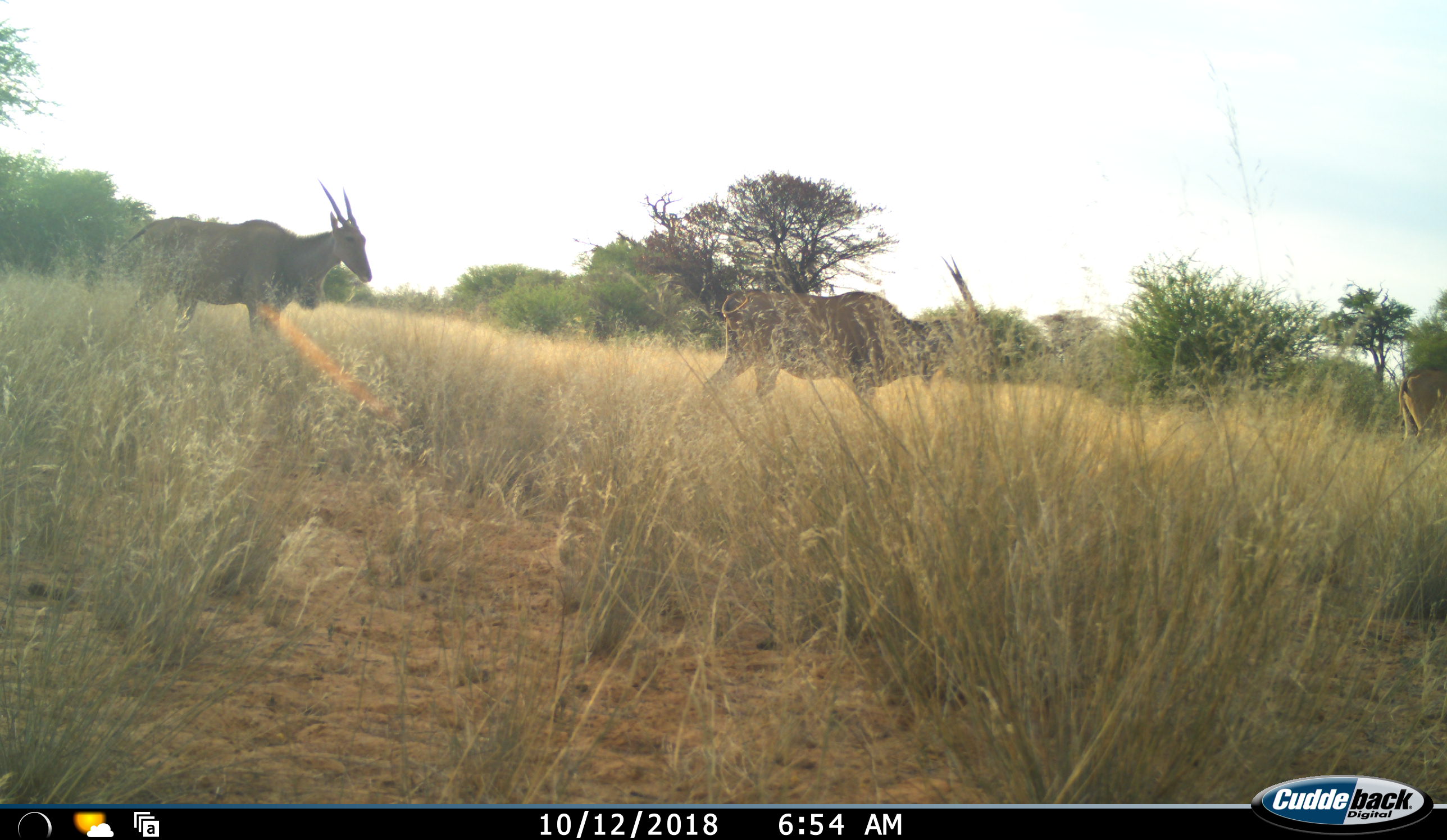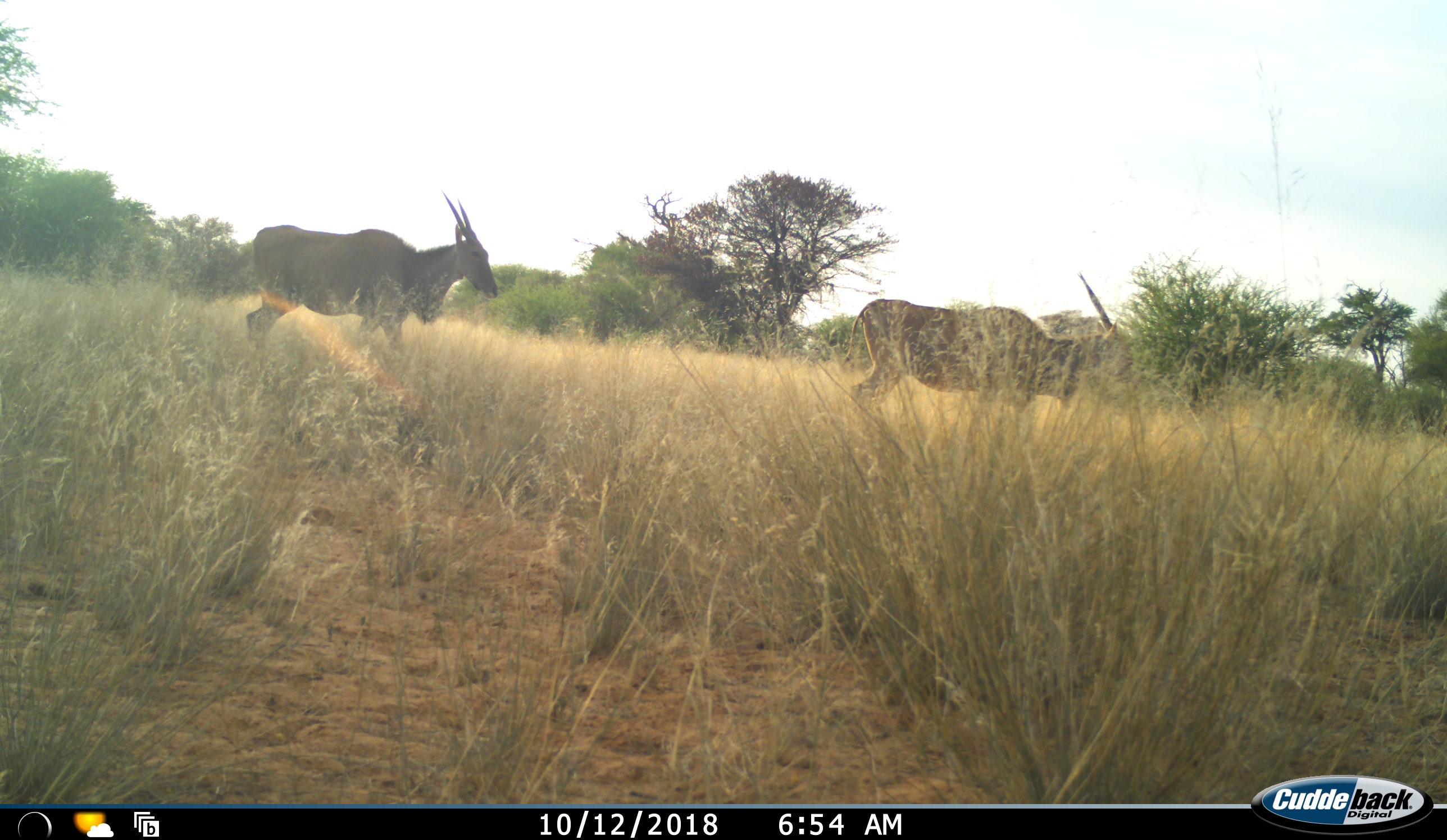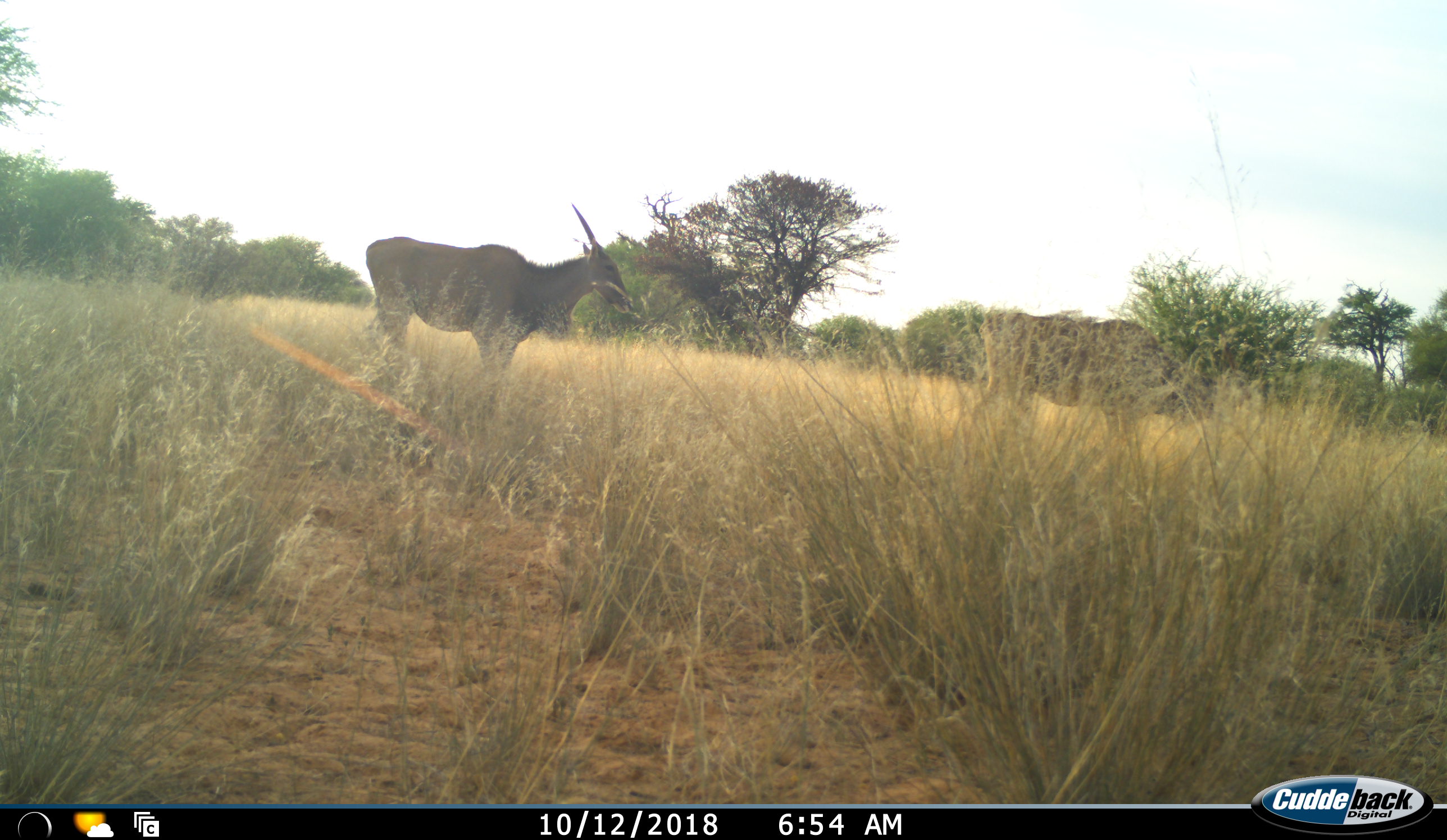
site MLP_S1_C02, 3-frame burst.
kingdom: Animalia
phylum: Chordata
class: Mammalia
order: Artiodactyla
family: Bovidae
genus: Tragelaphus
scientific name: Tragelaphus oryx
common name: eland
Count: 3.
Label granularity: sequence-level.